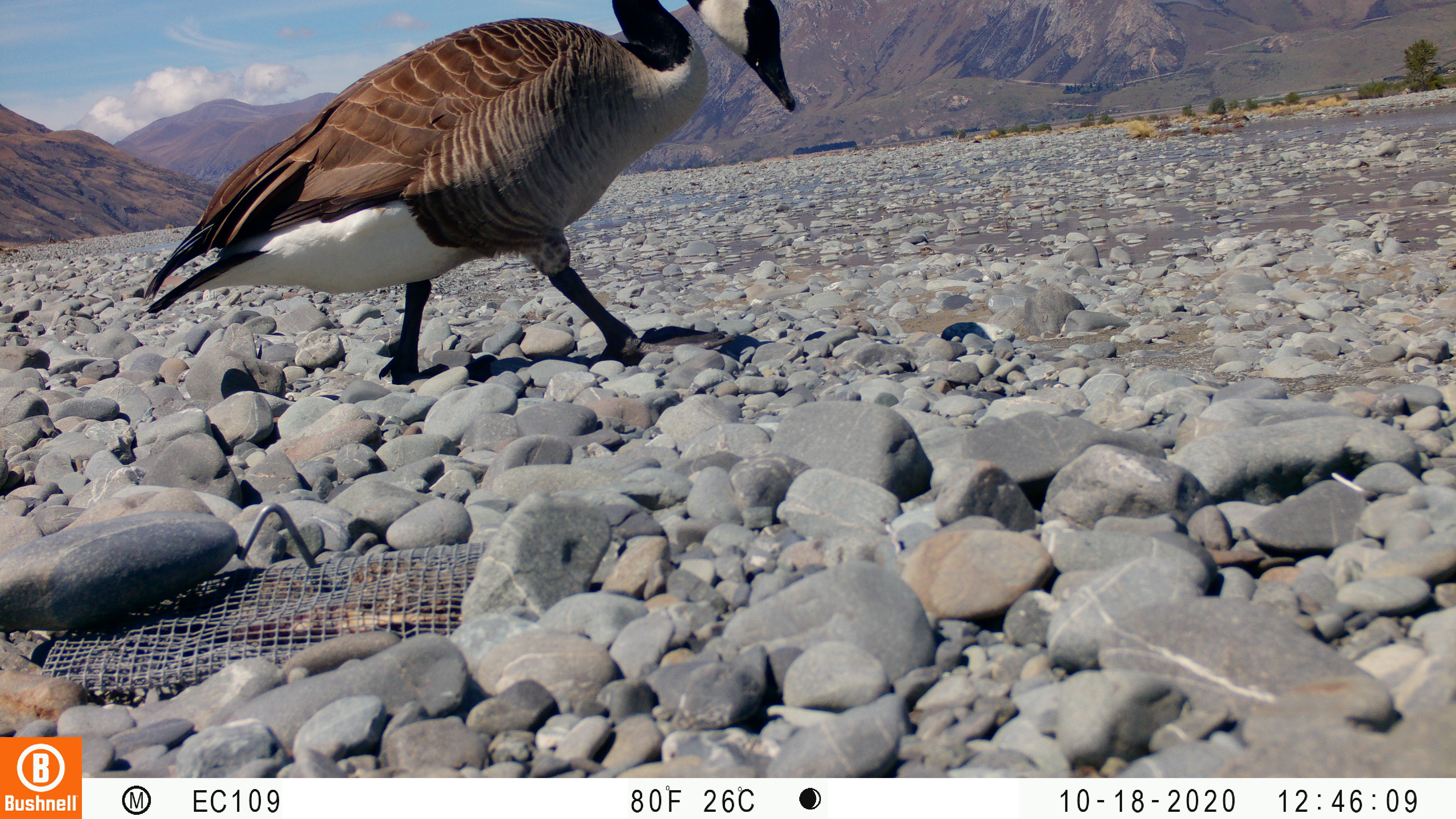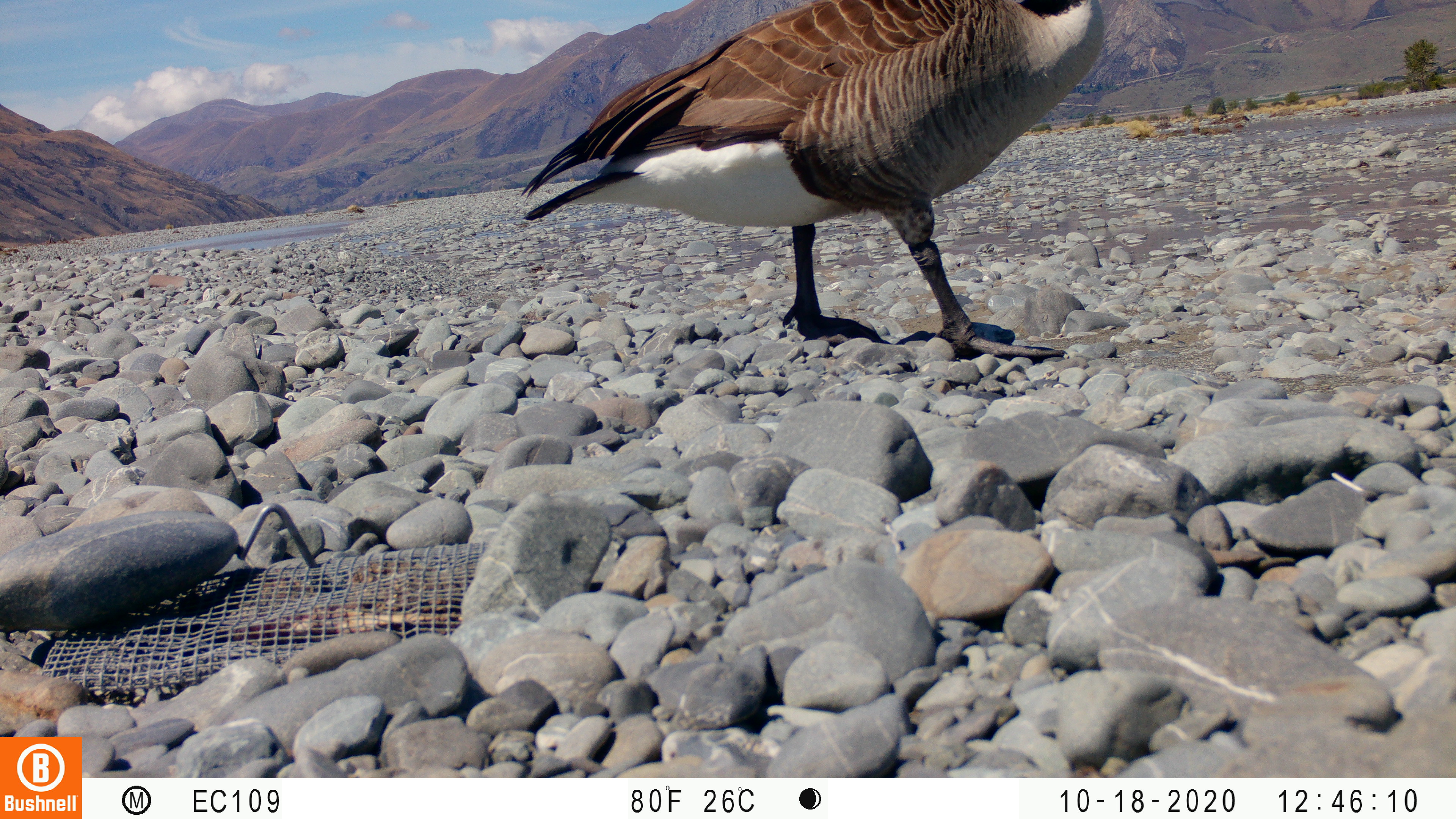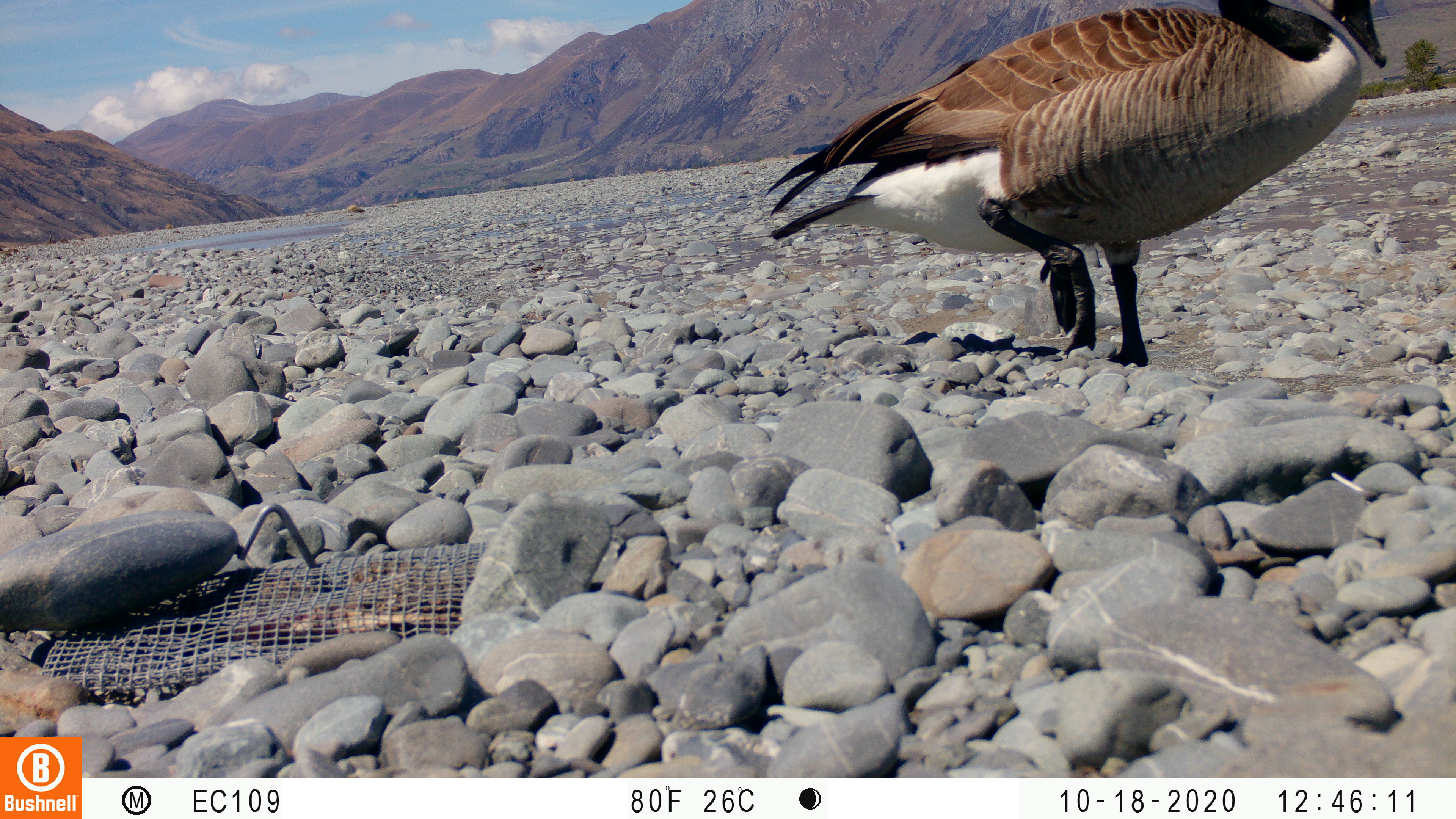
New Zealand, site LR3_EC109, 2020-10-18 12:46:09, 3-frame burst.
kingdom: Animalia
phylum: Chordata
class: Aves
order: Anseriformes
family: Anatidae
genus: Branta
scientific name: Branta canadensis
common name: canada goose